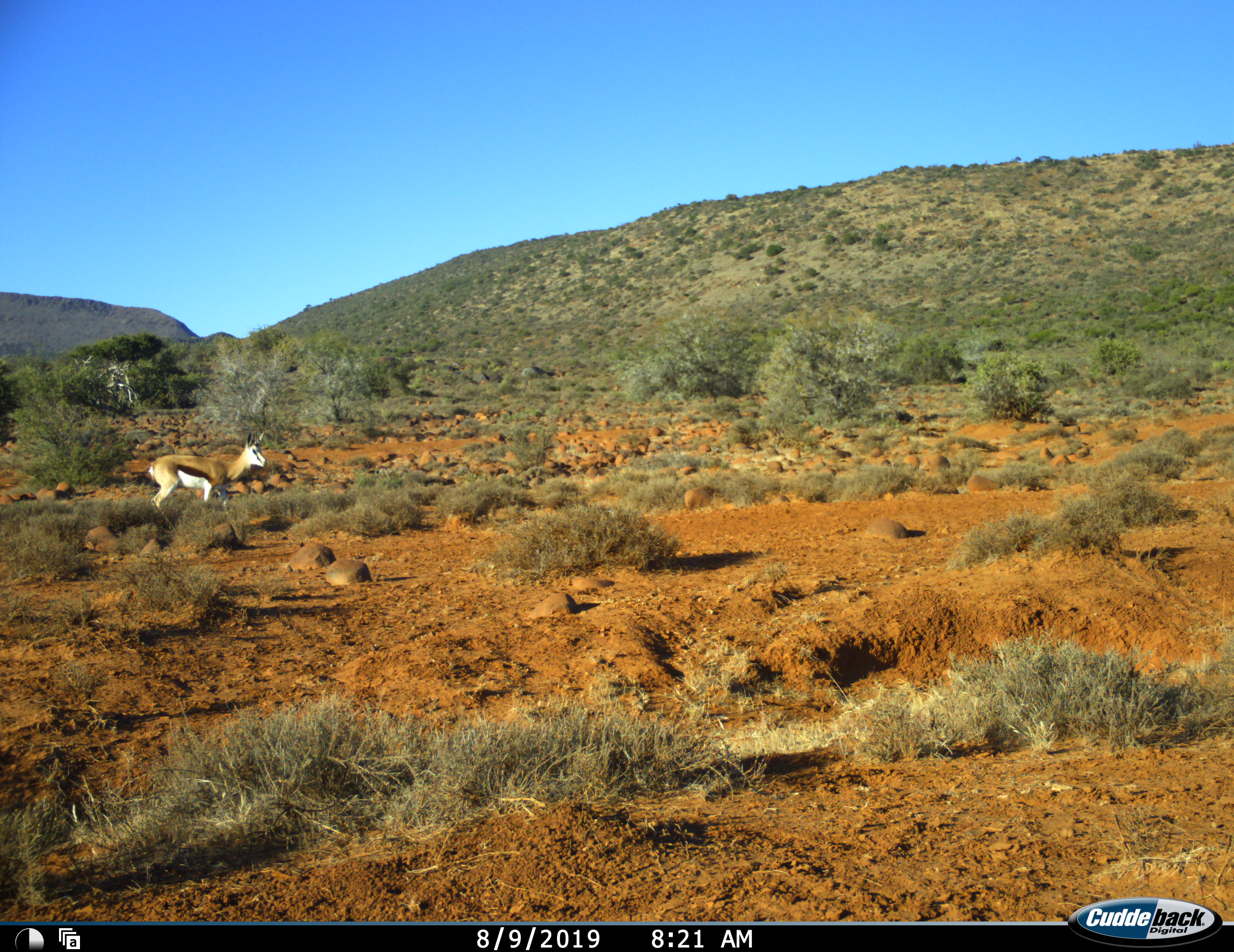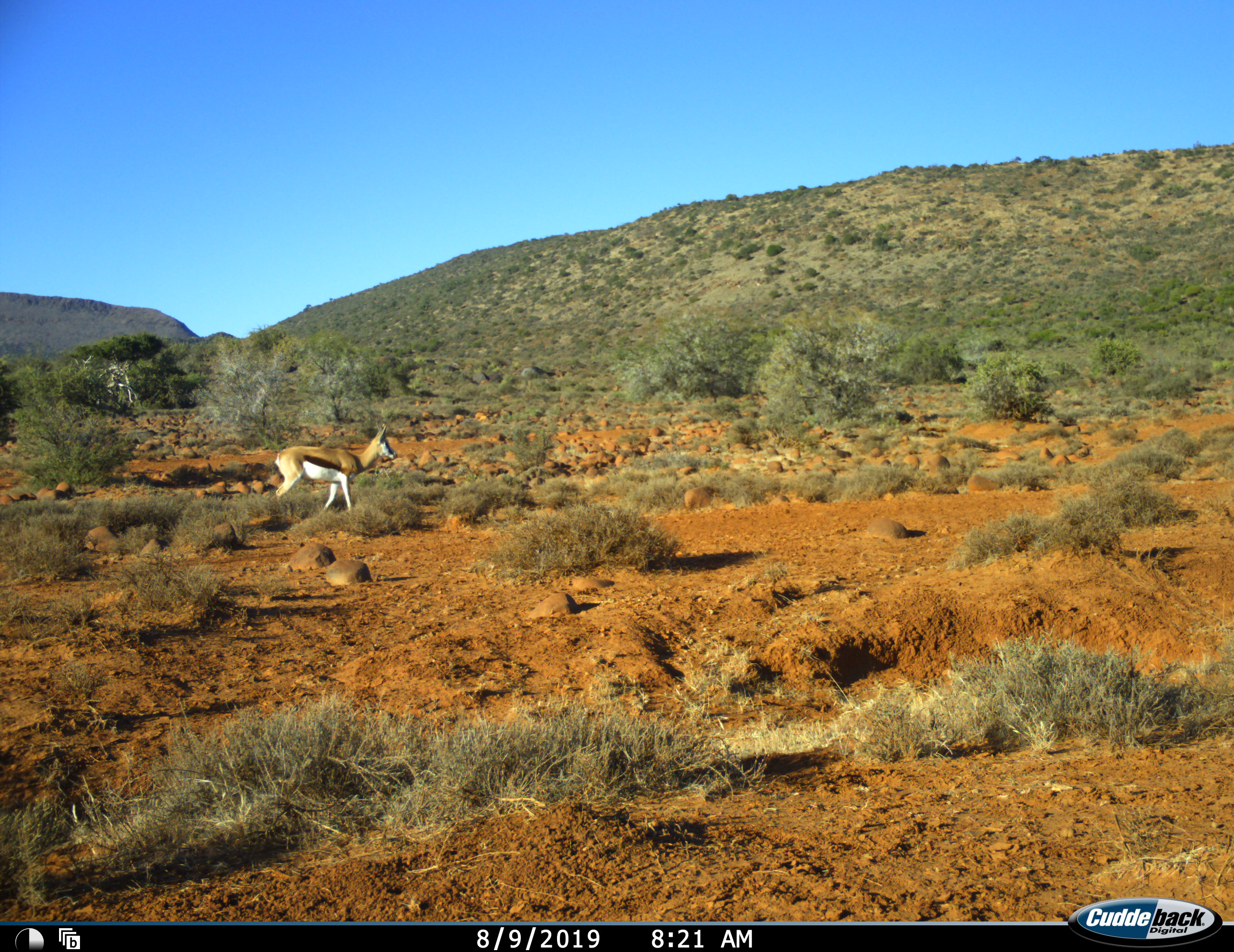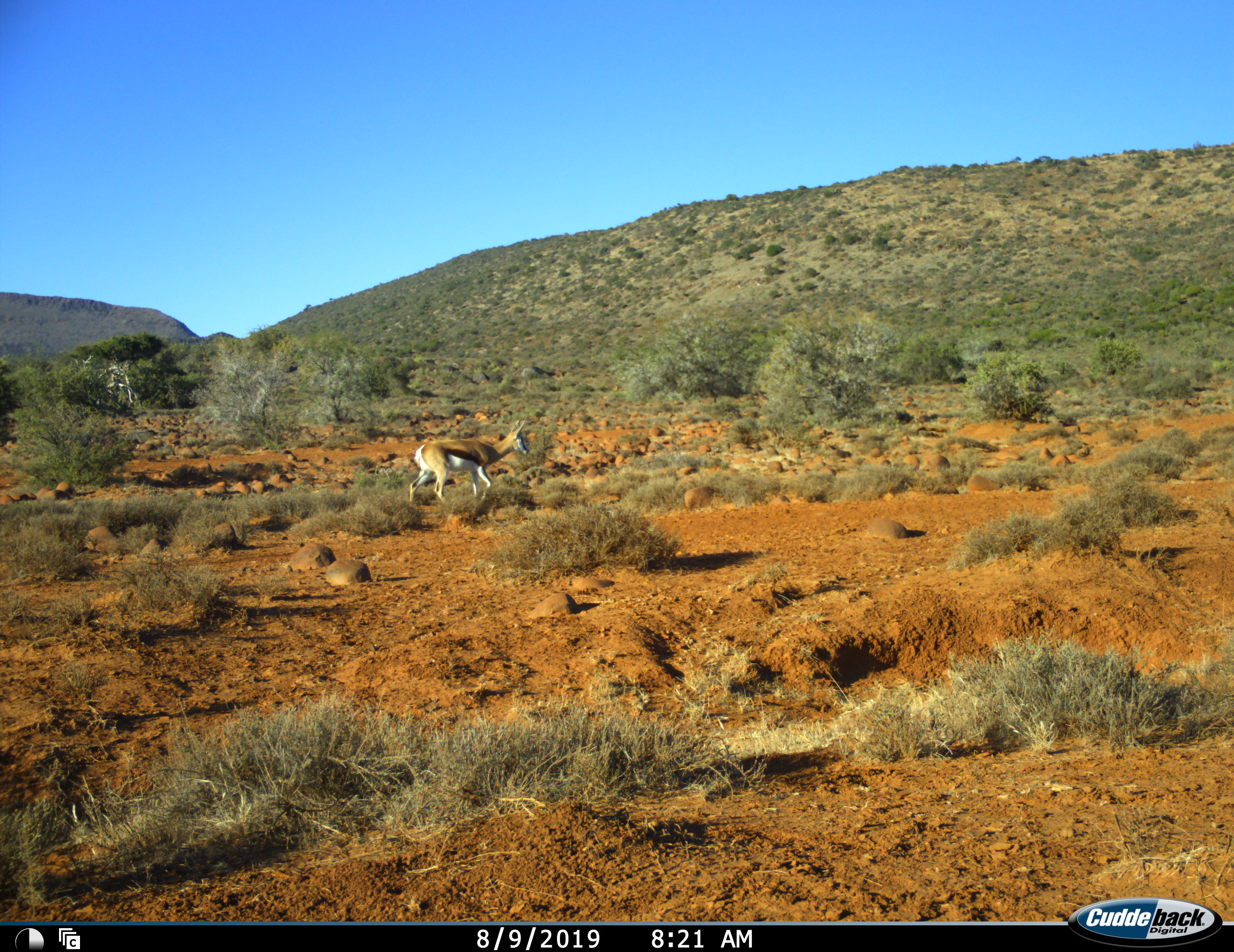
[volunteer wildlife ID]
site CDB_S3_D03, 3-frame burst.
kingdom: Animalia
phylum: Chordata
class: Mammalia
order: Artiodactyla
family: Bovidae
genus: Antidorcas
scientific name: Antidorcas marsupialis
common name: springbok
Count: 1.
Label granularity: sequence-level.